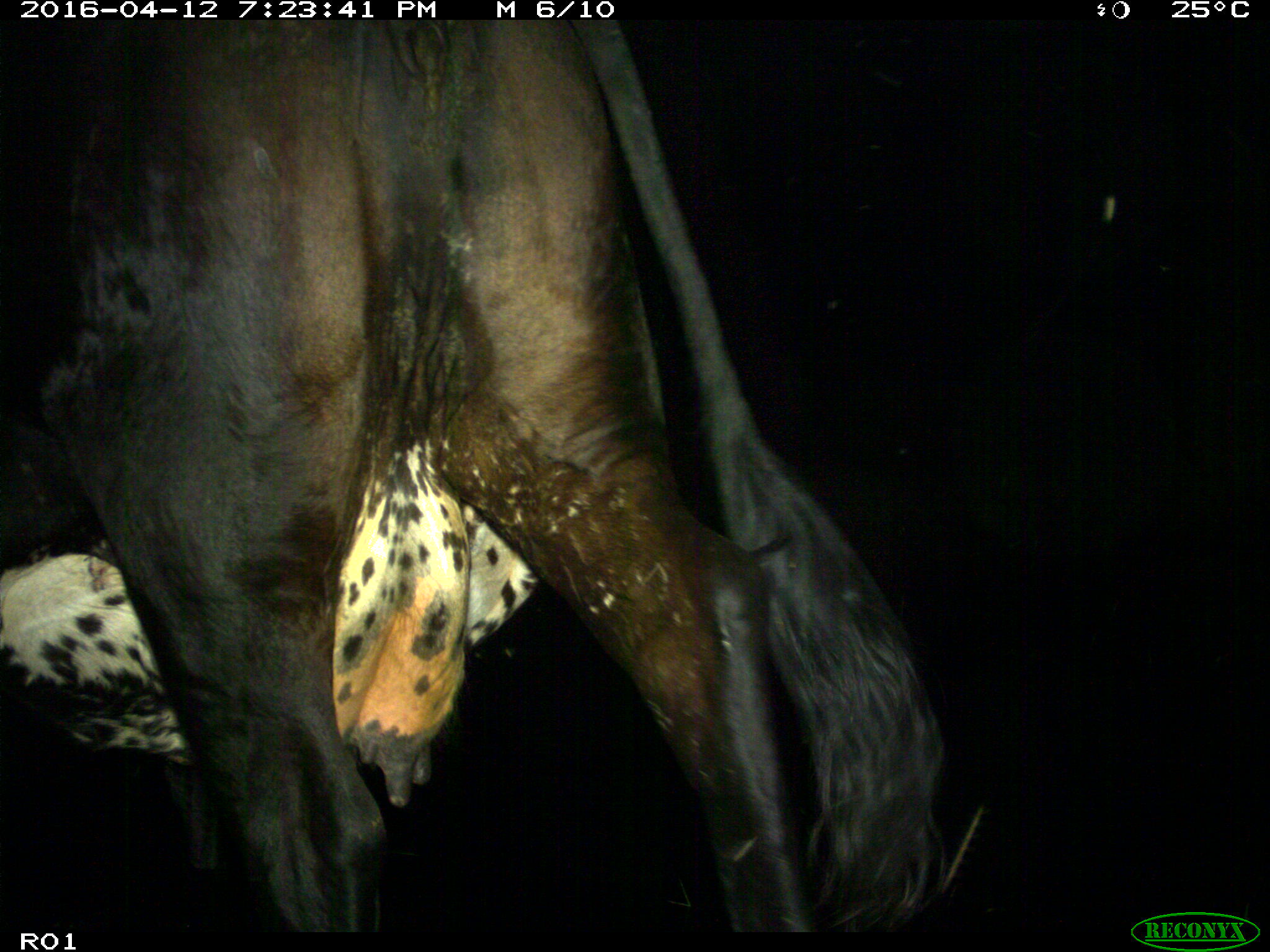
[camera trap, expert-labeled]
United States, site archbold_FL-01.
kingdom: Animalia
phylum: Chordata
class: Mammalia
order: Artiodactyla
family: Bovidae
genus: Bos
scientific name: Bos taurus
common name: domestic cow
Bos taurus (domestic cow).